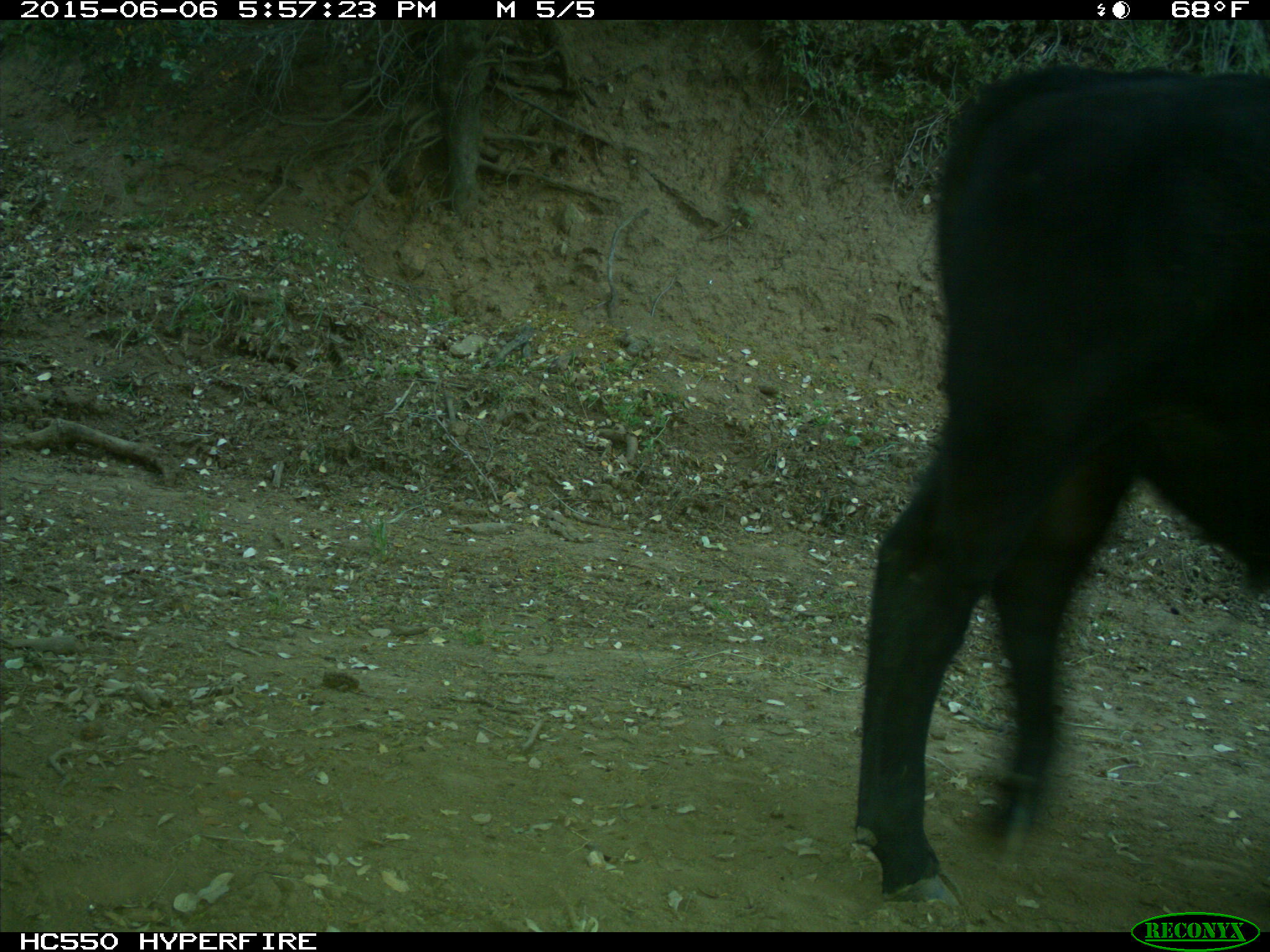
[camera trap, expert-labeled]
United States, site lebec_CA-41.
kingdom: Animalia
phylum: Chordata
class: Mammalia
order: Artiodactyla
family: Bovidae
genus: Bos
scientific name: Bos taurus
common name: domestic cow